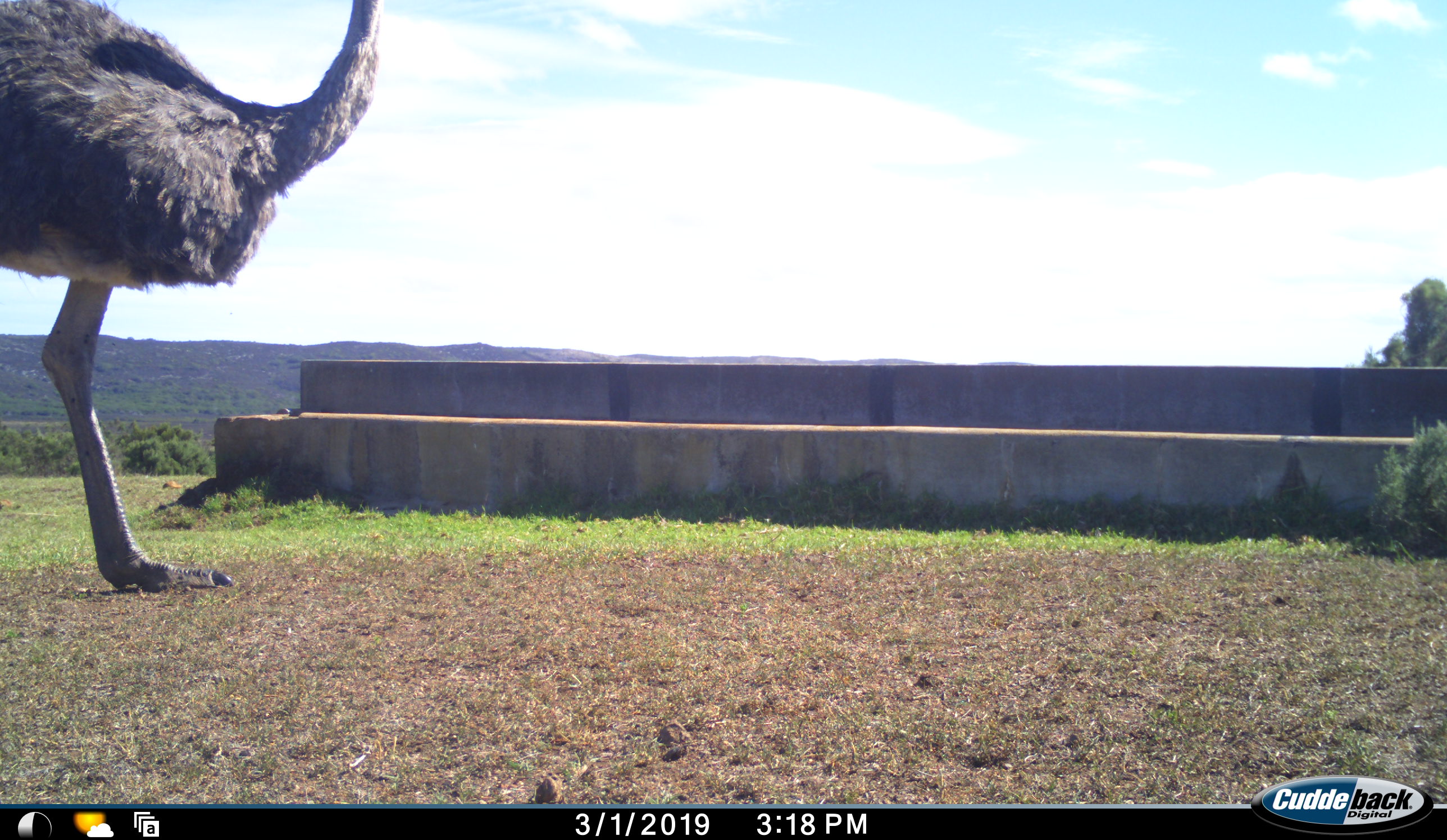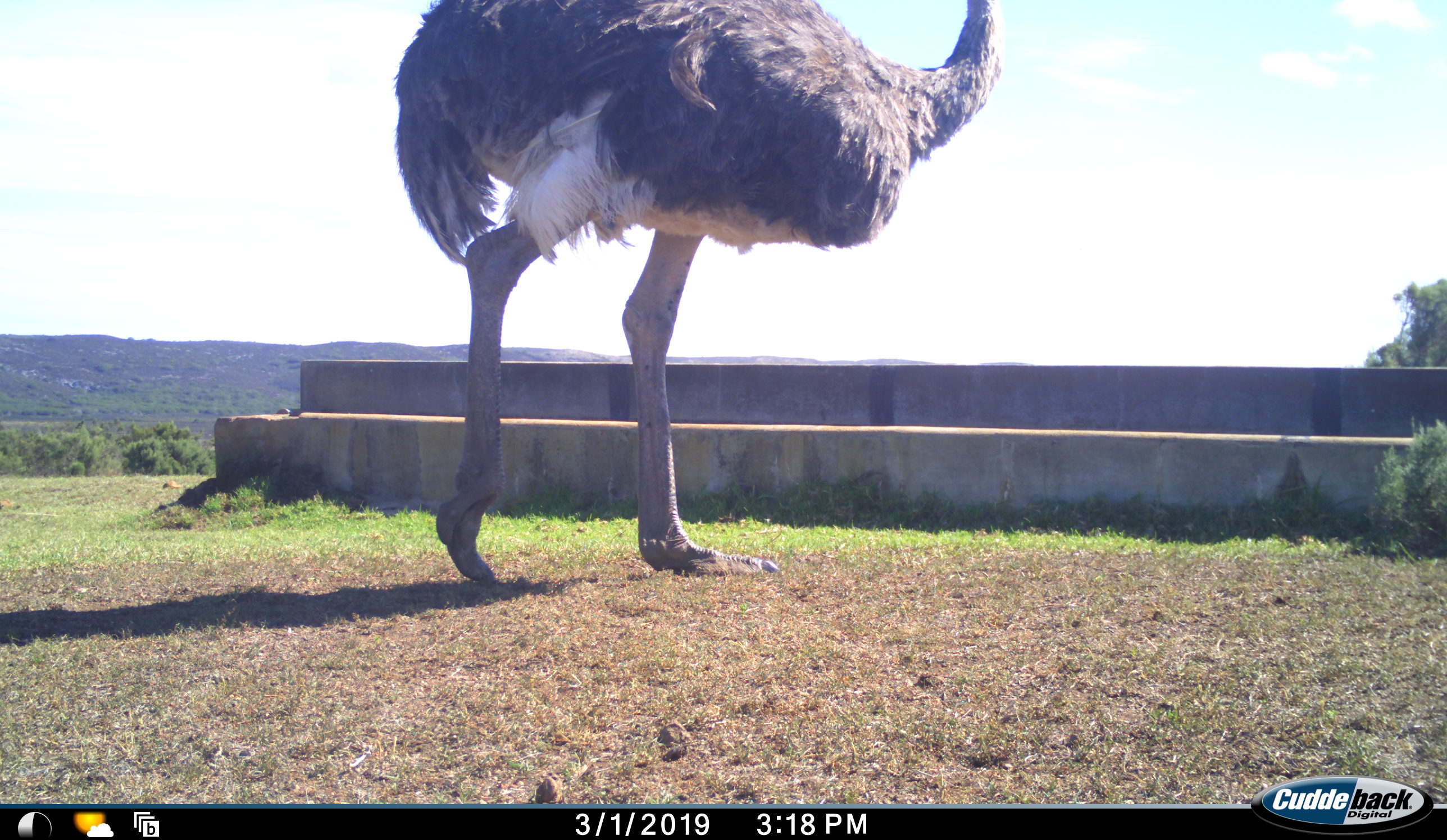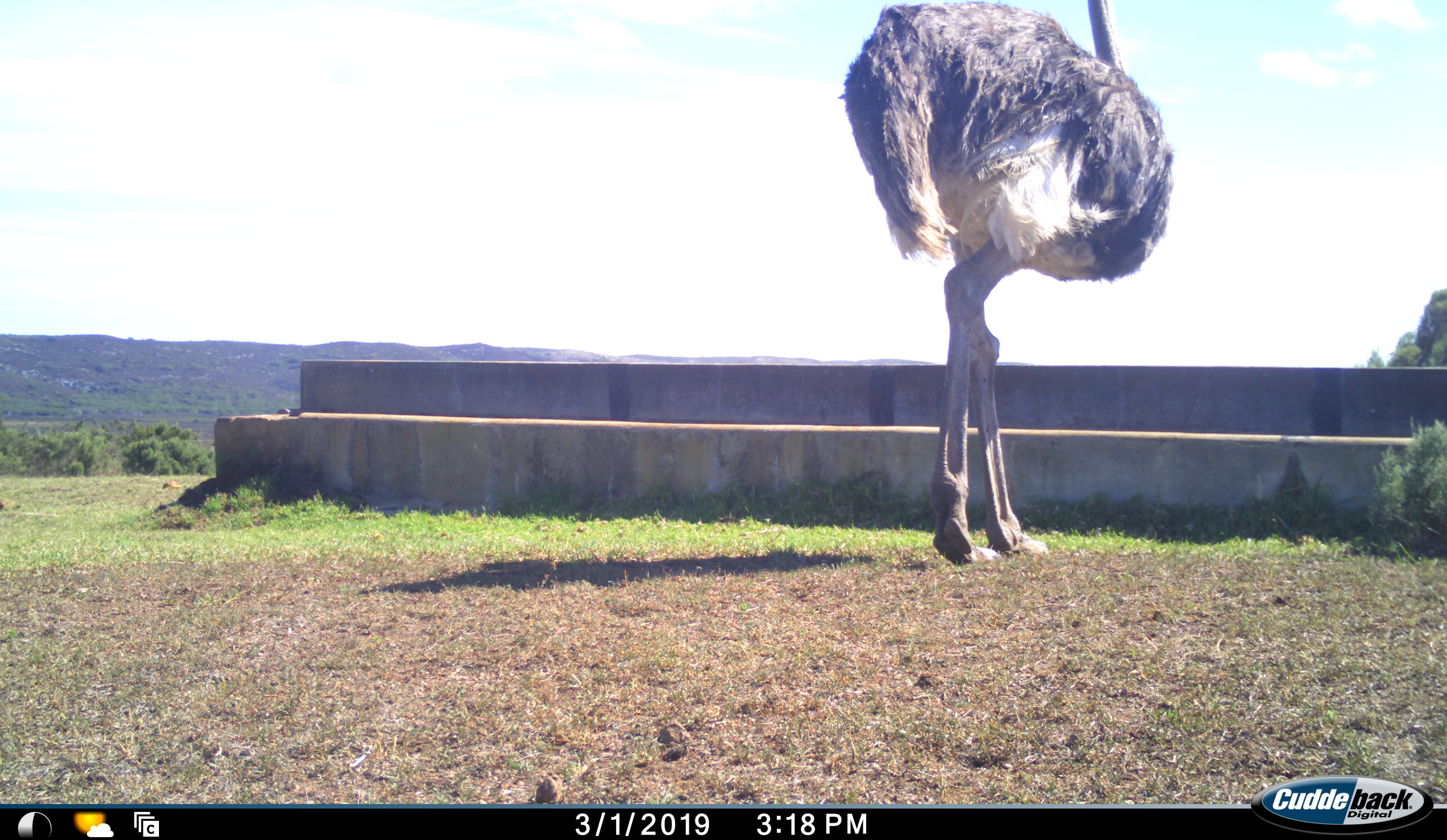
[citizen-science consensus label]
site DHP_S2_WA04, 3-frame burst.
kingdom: Animalia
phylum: Chordata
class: Aves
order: Struthioniformes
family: Struthionidae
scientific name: Struthionidae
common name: ostrich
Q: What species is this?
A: Ostrich (Struthionidae).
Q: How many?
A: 1.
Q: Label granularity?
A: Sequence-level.